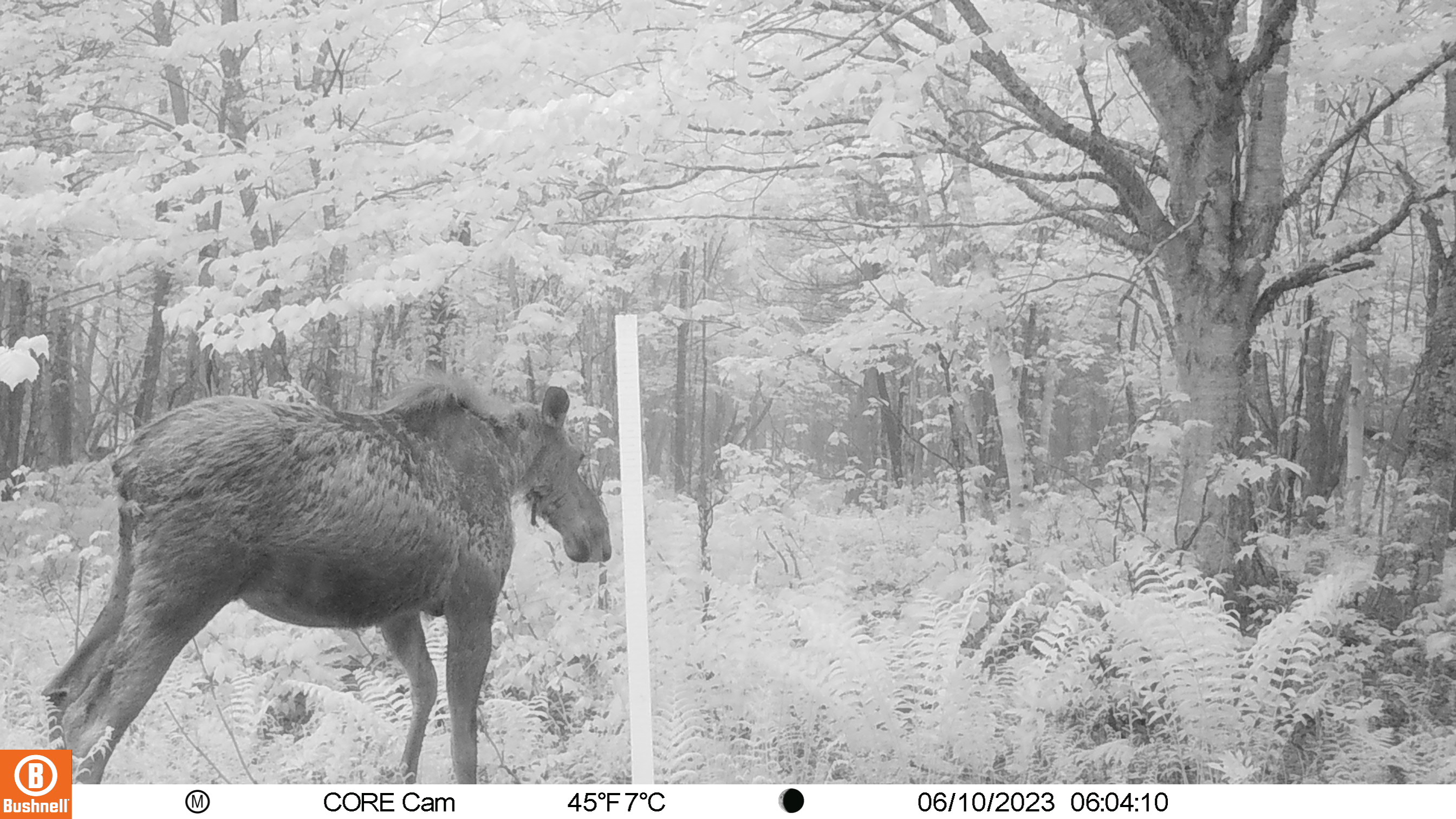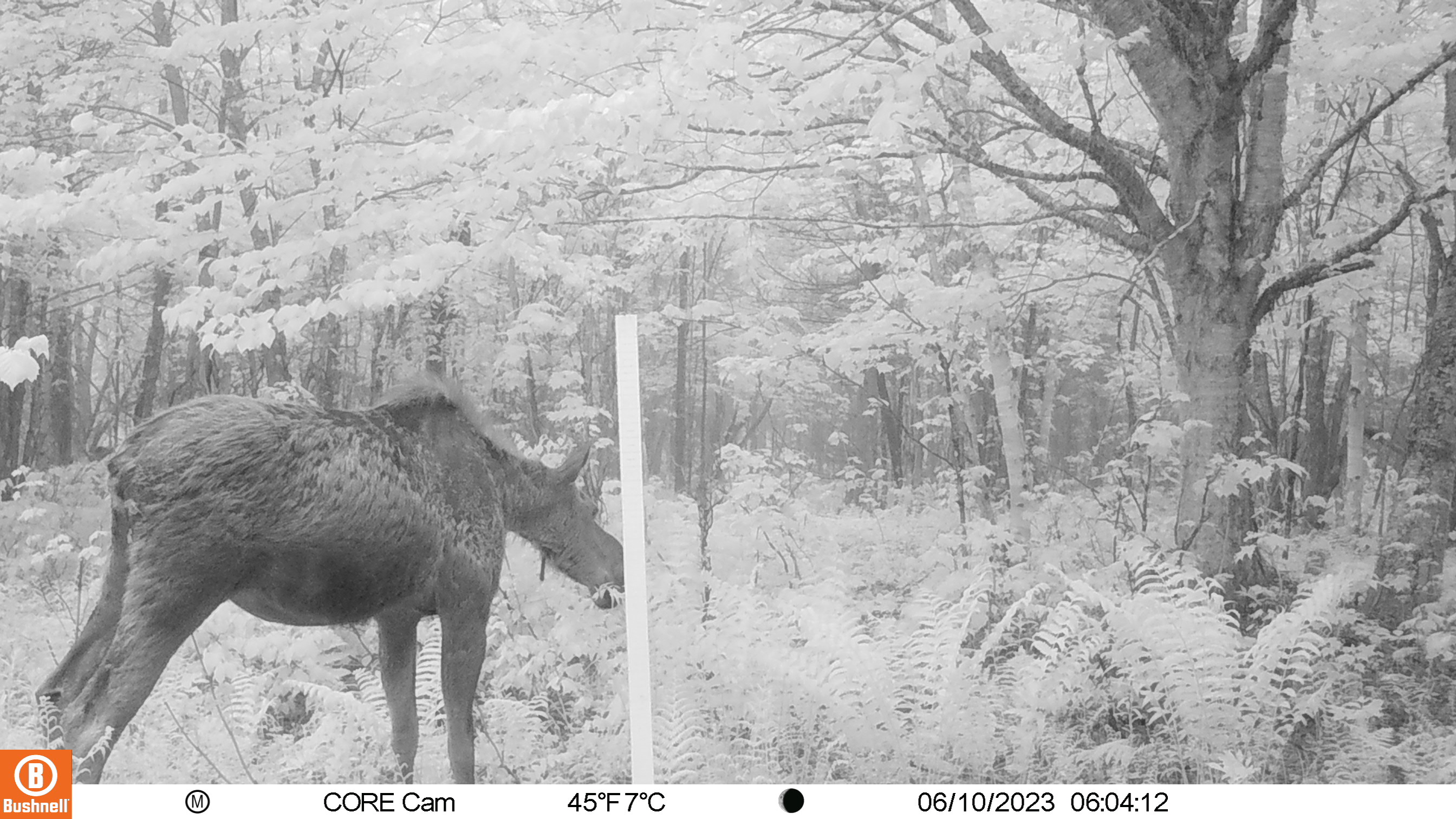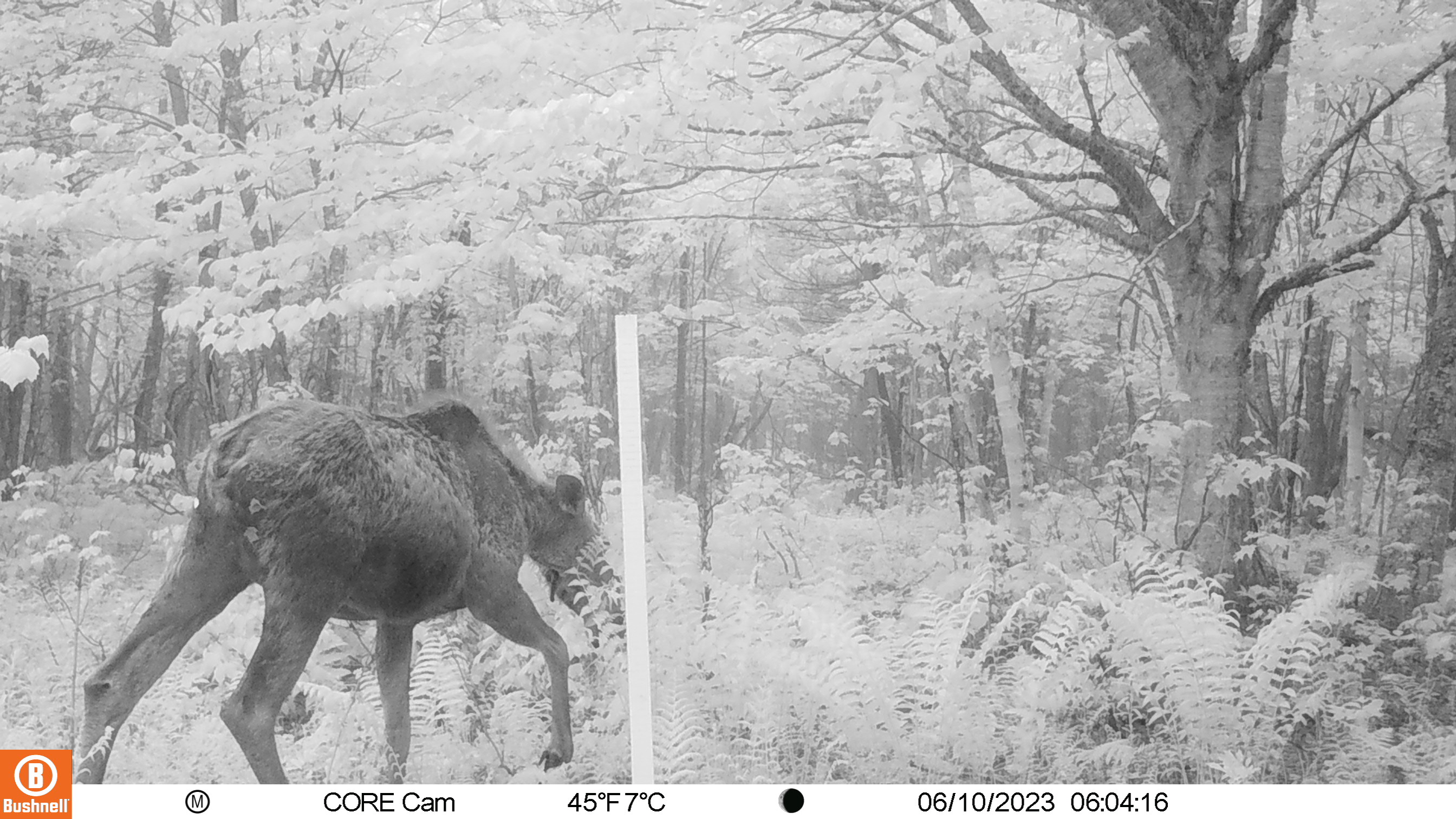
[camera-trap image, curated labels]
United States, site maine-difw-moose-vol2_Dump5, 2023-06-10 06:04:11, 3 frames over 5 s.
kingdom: Animalia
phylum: Chordata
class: Mammalia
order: Artiodactyla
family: Cervidae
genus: Alces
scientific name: Alces alces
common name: moose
Moose (Alces alces).